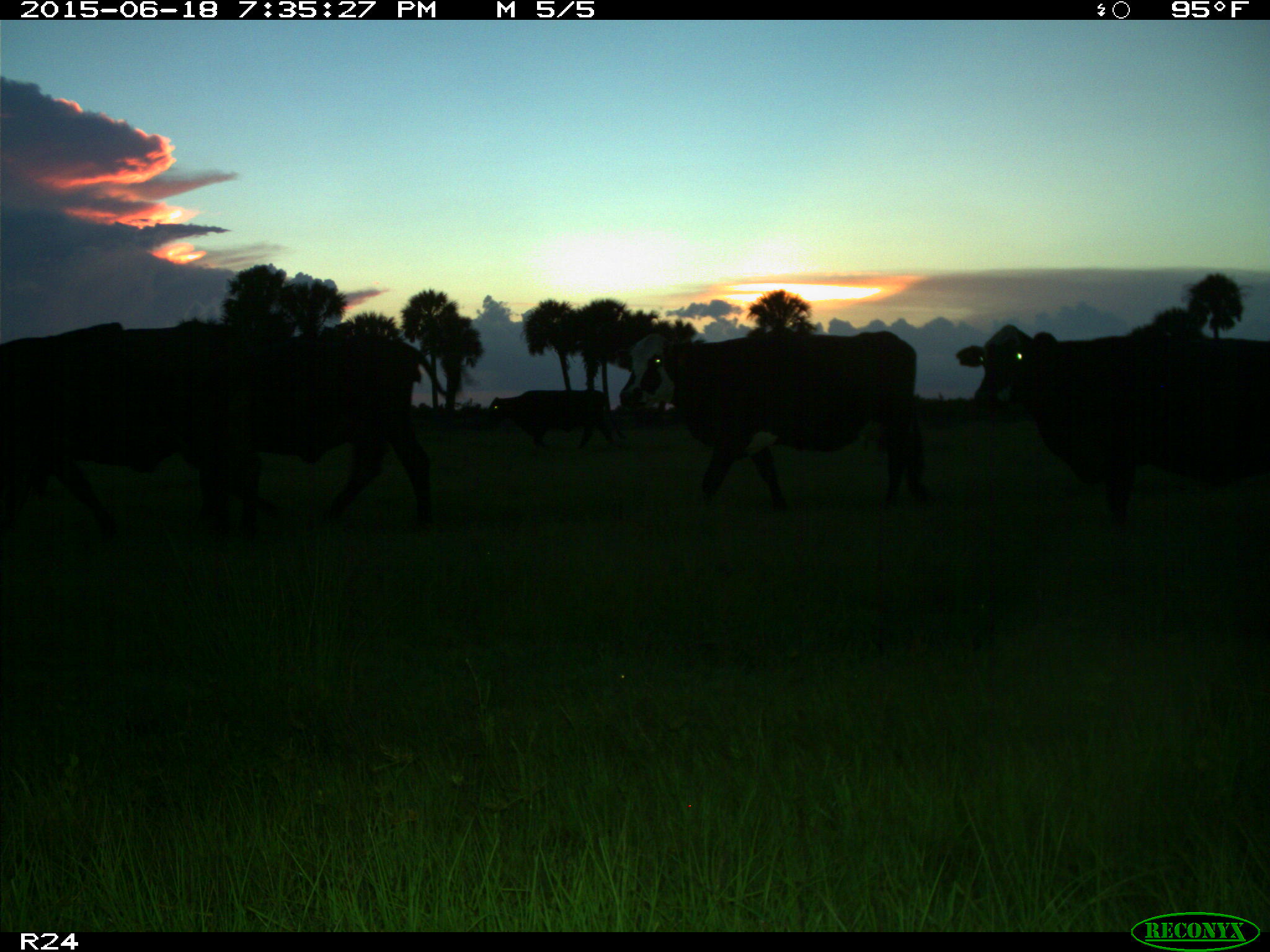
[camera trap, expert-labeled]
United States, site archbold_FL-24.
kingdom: Animalia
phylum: Chordata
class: Mammalia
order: Artiodactyla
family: Bovidae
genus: Bos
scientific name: Bos taurus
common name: domestic cow